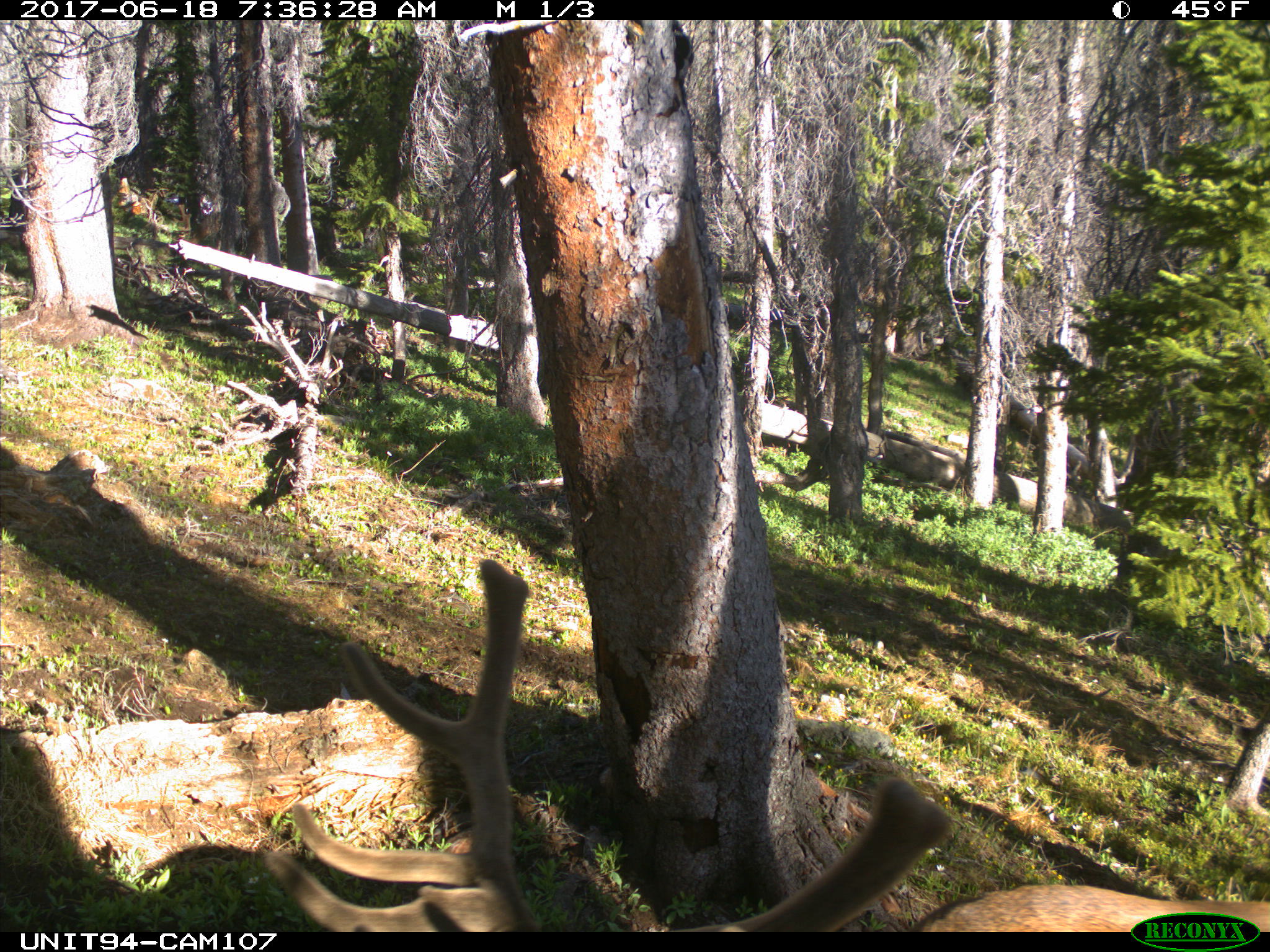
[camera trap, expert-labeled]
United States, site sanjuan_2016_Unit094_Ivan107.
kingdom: Animalia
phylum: Chordata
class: Mammalia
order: Artiodactyla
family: Cervidae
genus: Cervus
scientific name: Cervus elaphus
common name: red deer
Cervus elaphus (red deer).